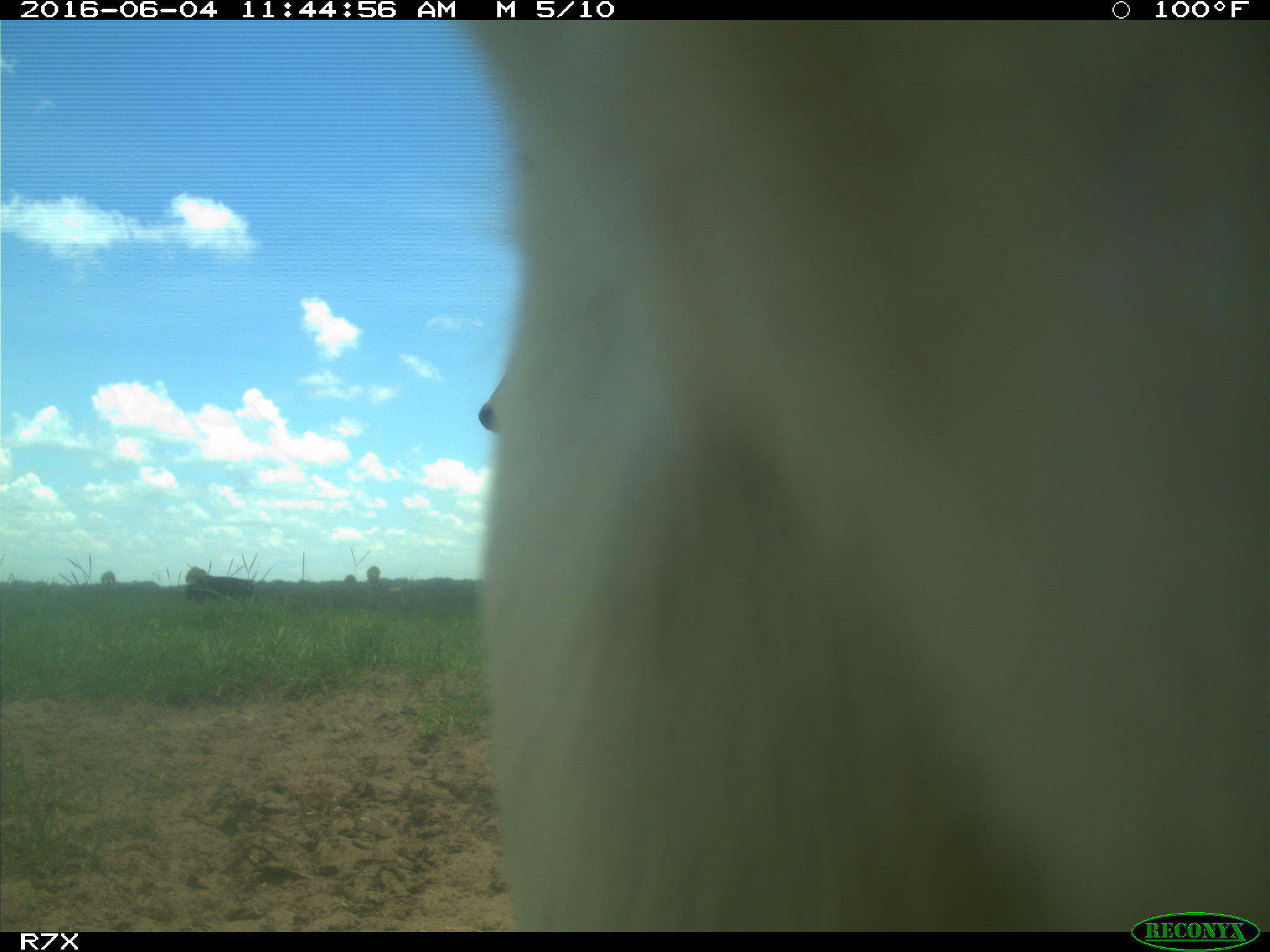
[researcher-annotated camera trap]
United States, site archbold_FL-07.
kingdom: Animalia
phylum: Chordata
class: Mammalia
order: Artiodactyla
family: Bovidae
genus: Bos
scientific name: Bos taurus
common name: domestic cow